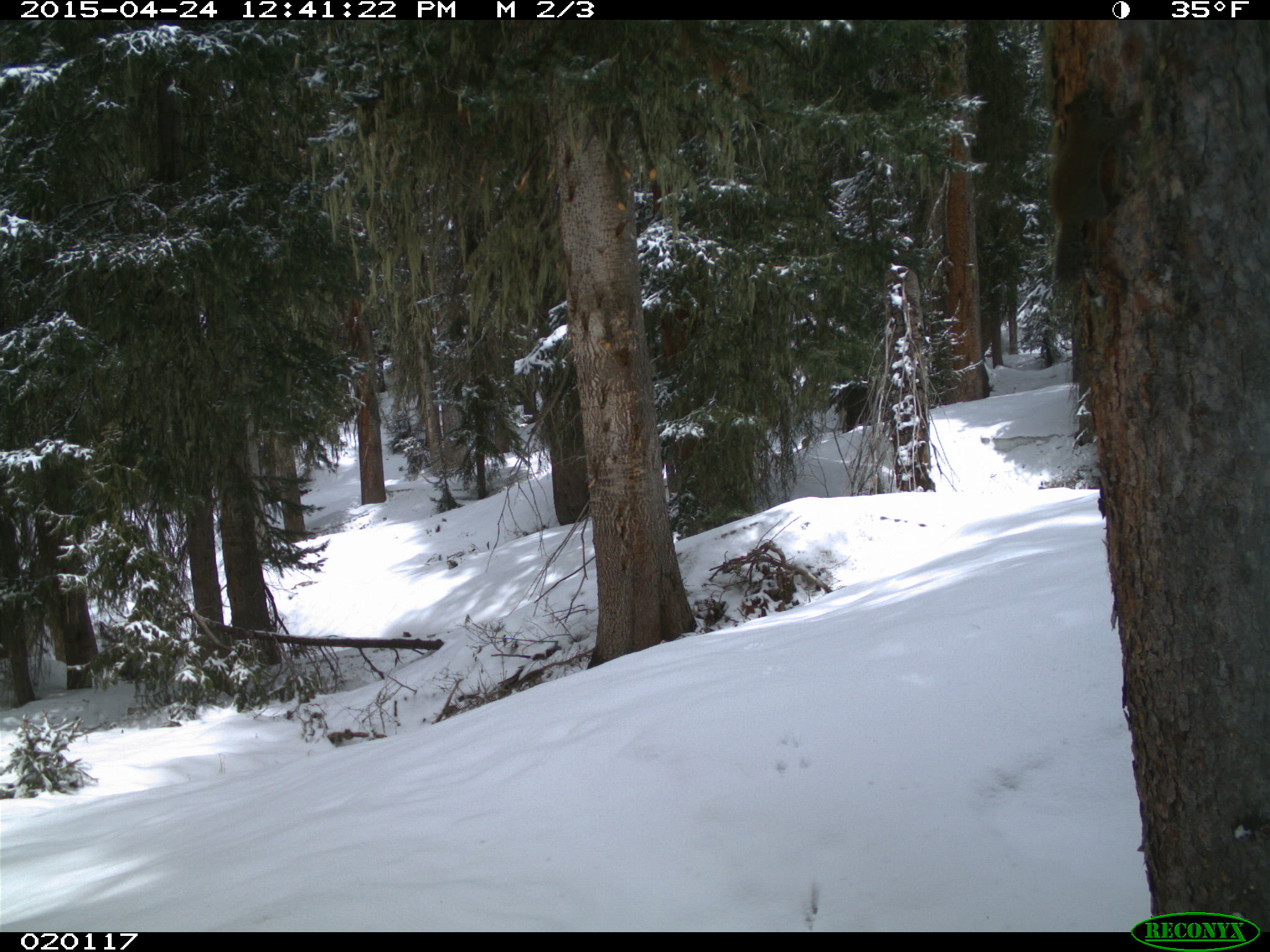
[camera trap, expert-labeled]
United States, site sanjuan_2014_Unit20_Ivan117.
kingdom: Animalia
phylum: Chordata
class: Mammalia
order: Rodentia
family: Sciuridae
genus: Tamiasciurus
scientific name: Tamiasciurus hudsonicus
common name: american red squirrel